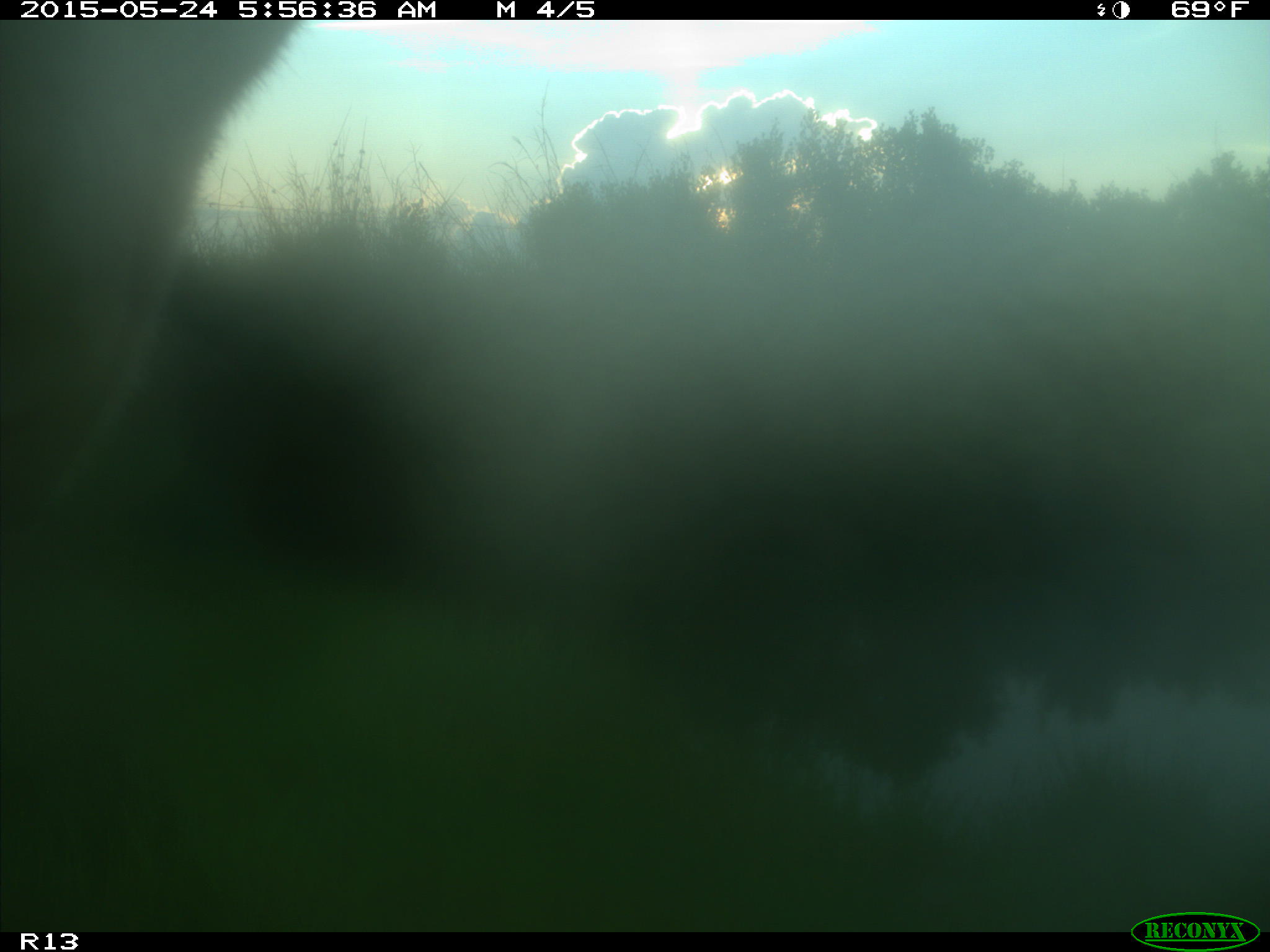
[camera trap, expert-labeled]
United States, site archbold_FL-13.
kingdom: Animalia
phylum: Chordata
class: Mammalia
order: Artiodactyla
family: Bovidae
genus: Bos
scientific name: Bos taurus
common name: domestic cow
Bos taurus (domestic cow).